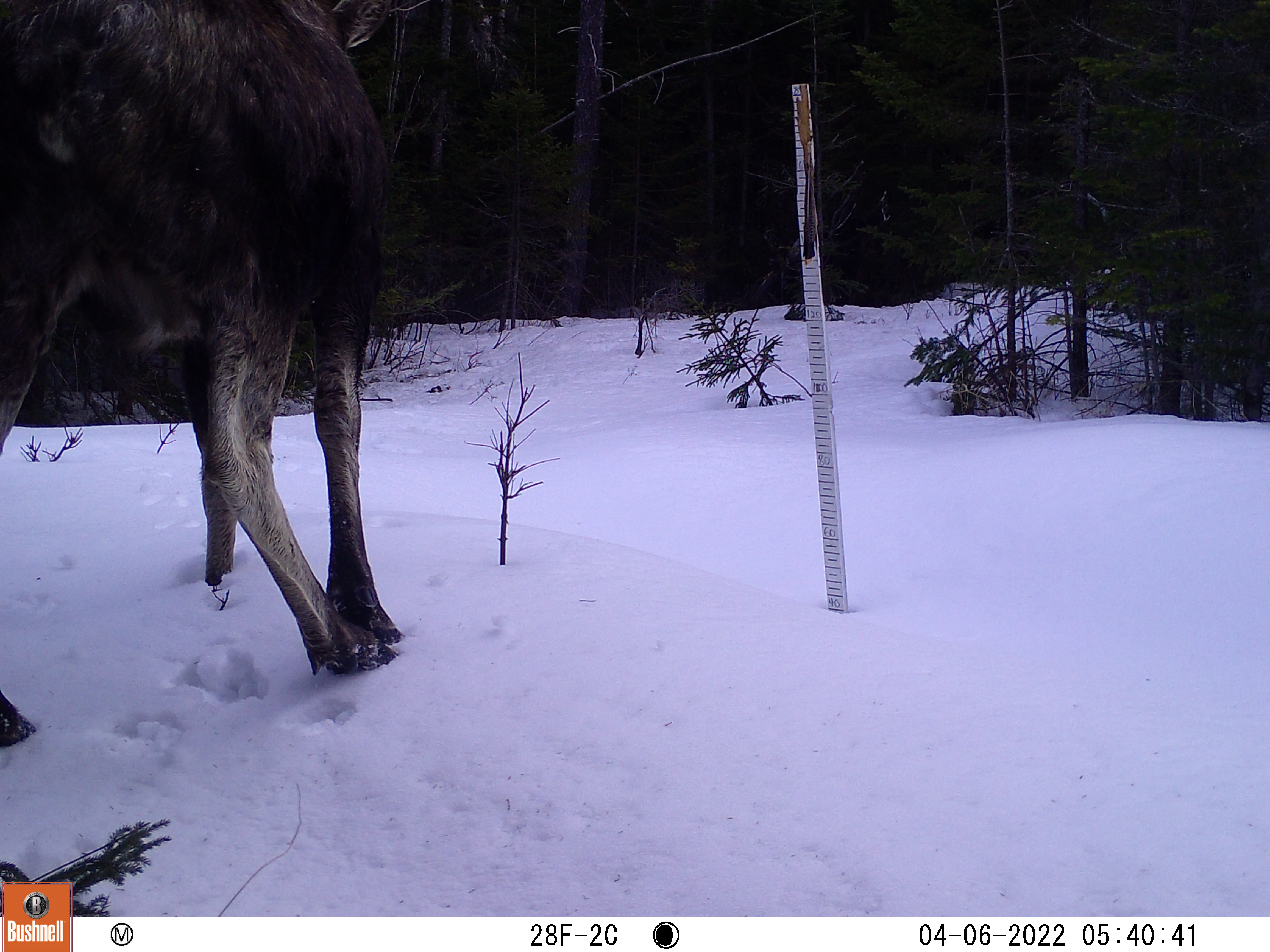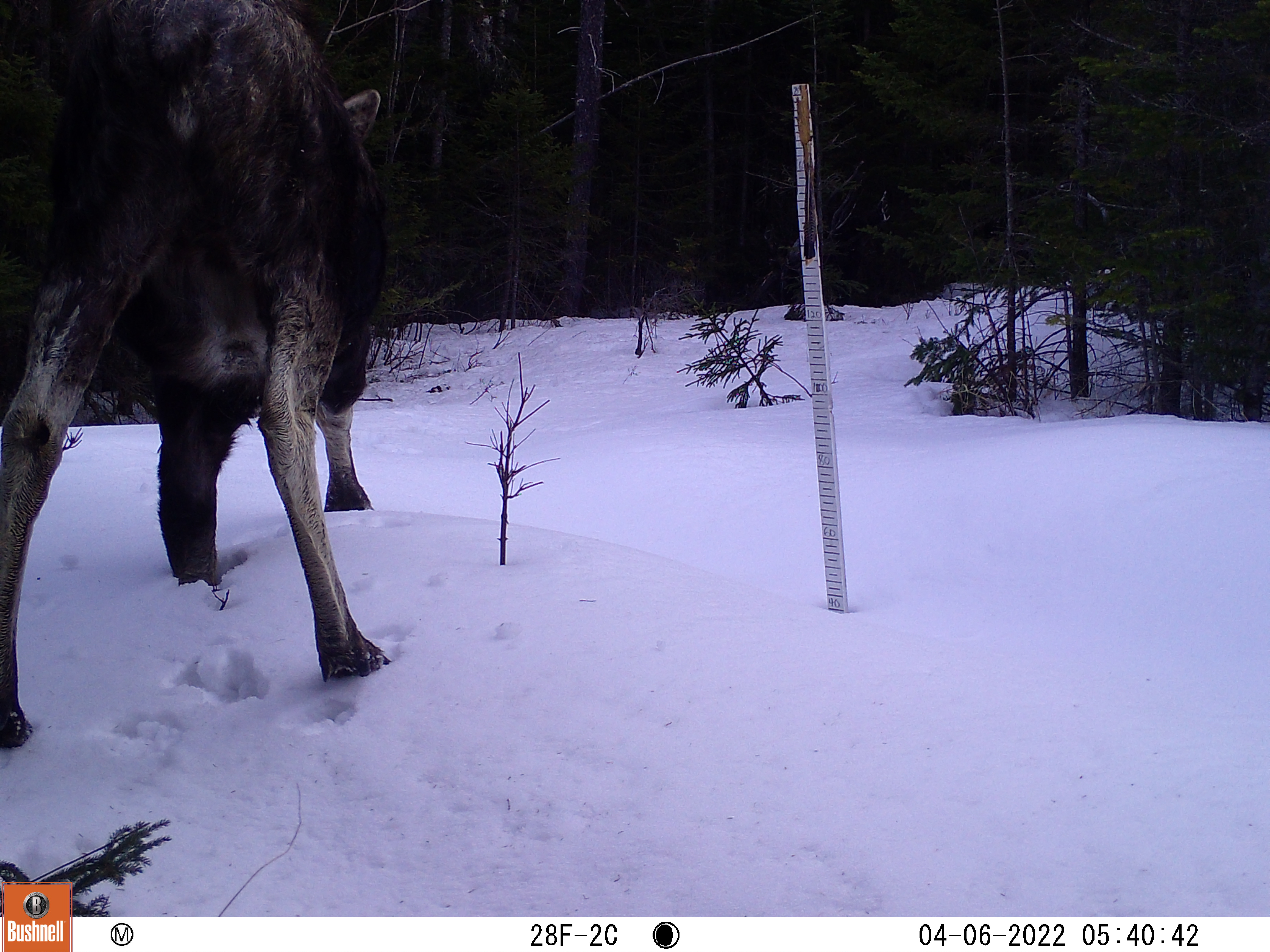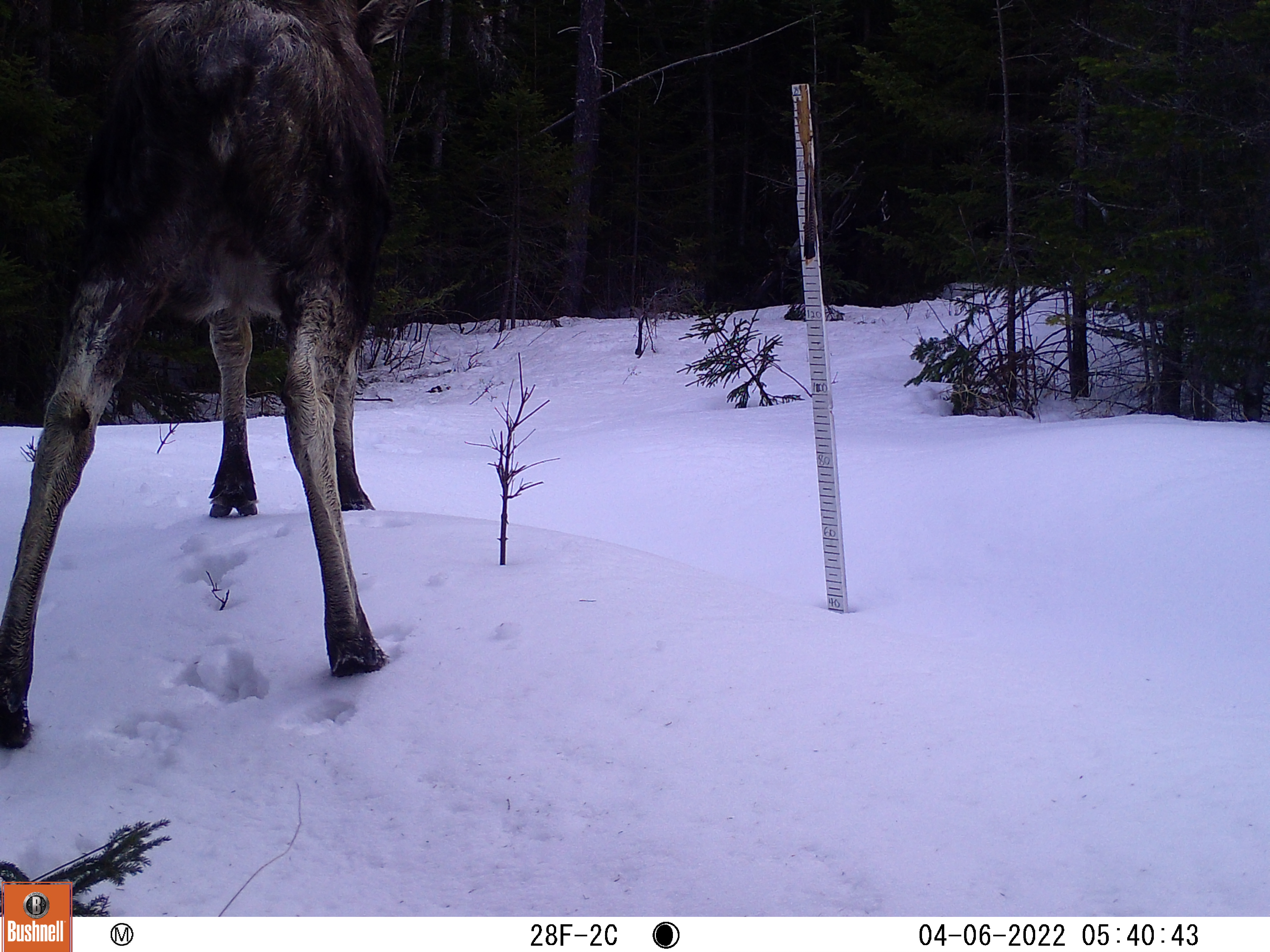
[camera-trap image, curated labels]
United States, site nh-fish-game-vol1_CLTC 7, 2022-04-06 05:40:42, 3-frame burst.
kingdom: Animalia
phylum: Chordata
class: Mammalia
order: Artiodactyla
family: Cervidae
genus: Alces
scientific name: Alces alces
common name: moose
Moose (Alces alces).